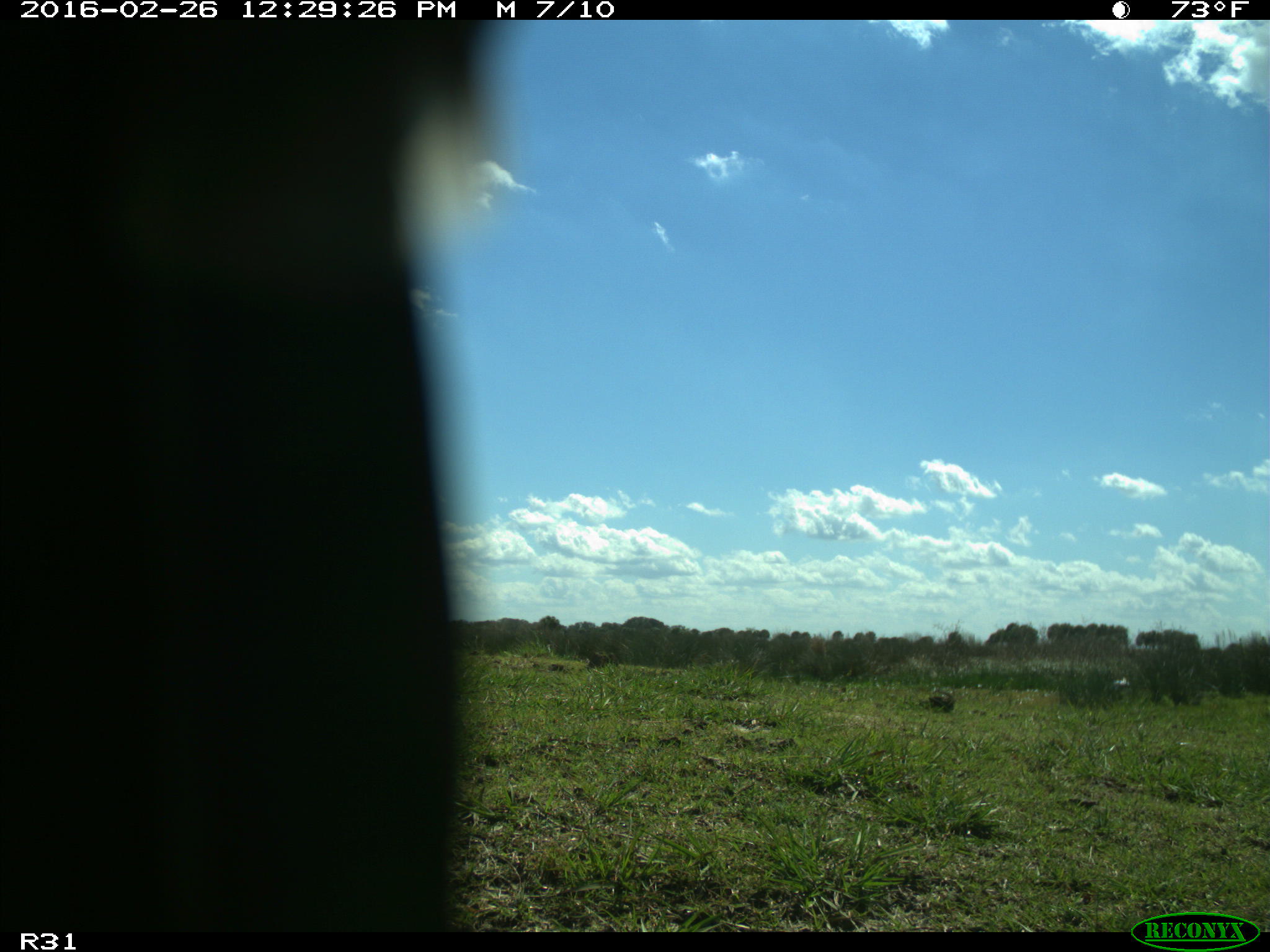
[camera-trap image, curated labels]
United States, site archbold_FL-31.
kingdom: Animalia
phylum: Chordata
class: Aves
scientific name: Aves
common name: birds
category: unidentified bird